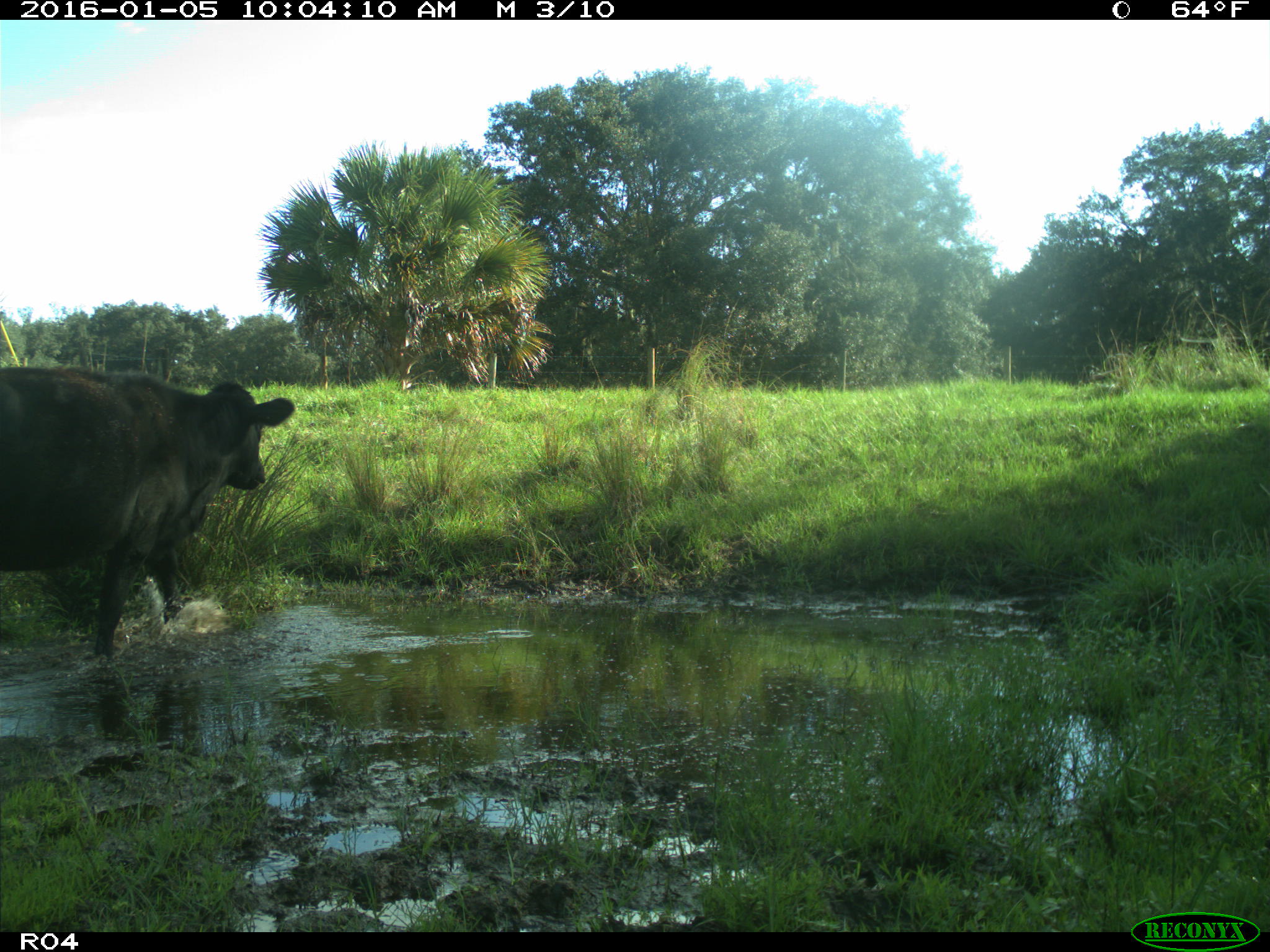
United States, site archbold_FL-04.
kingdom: Animalia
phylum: Chordata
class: Mammalia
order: Artiodactyla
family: Bovidae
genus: Bos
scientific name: Bos taurus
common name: domestic cow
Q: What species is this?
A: Bos taurus (domestic cow).